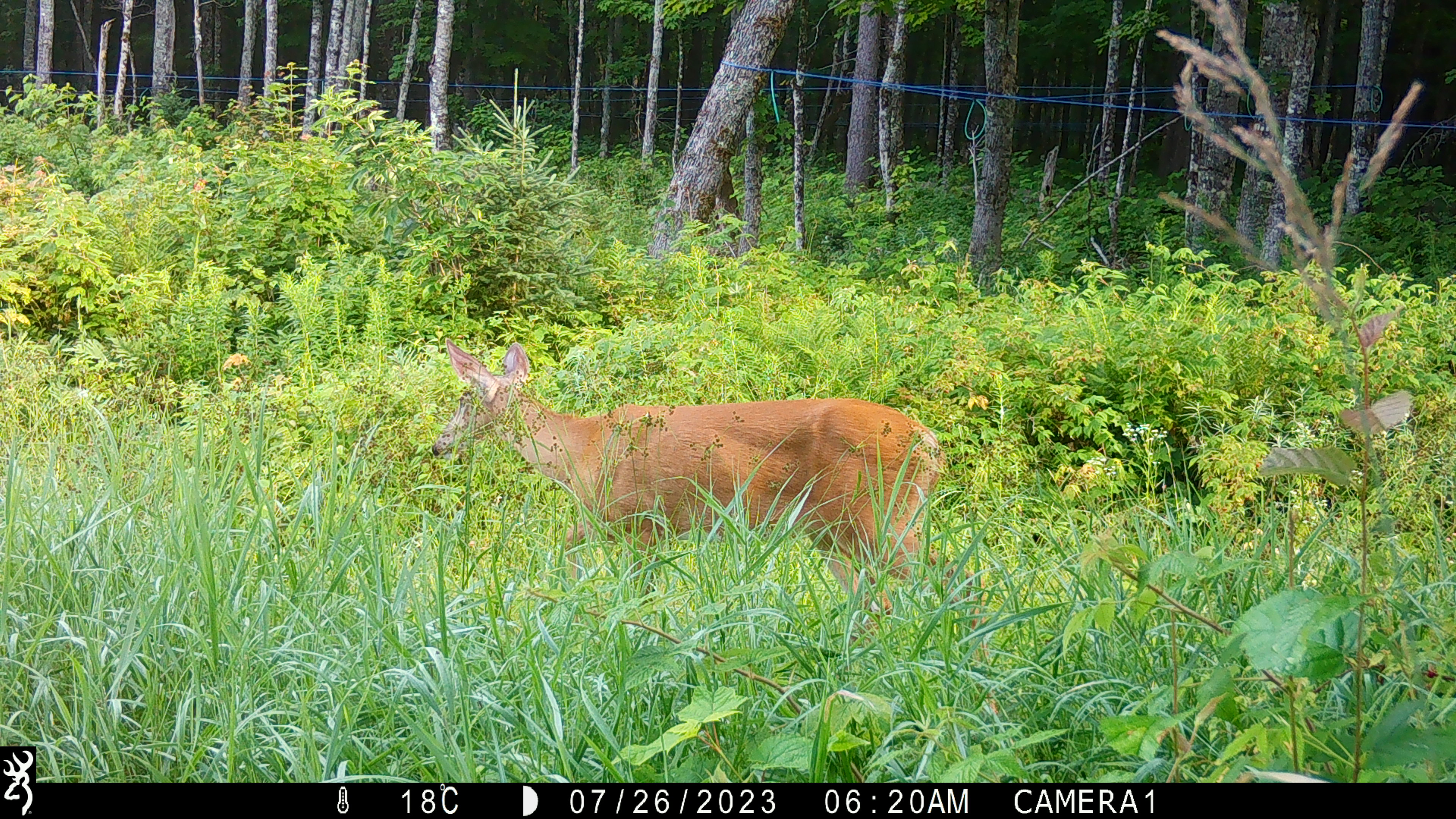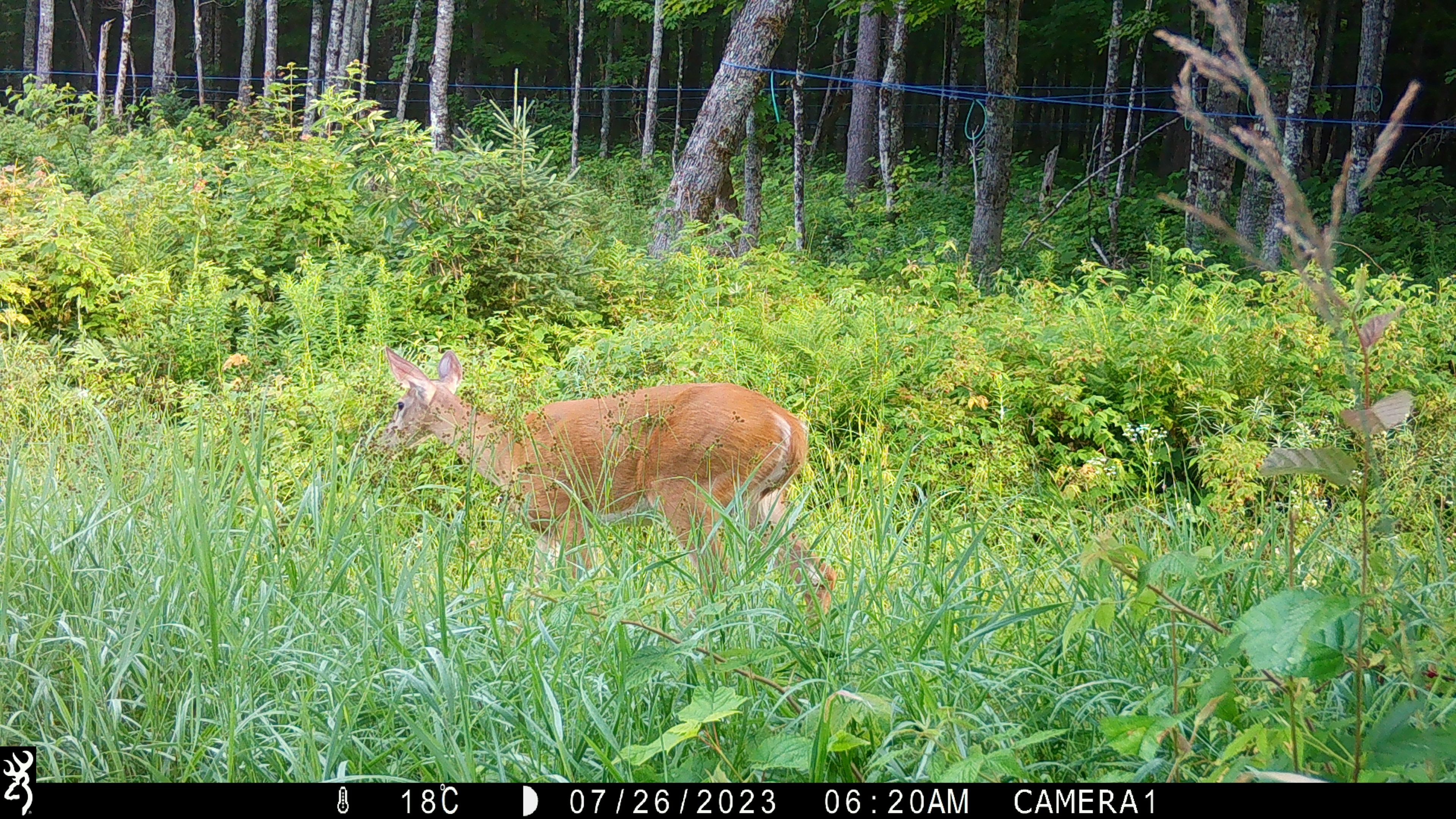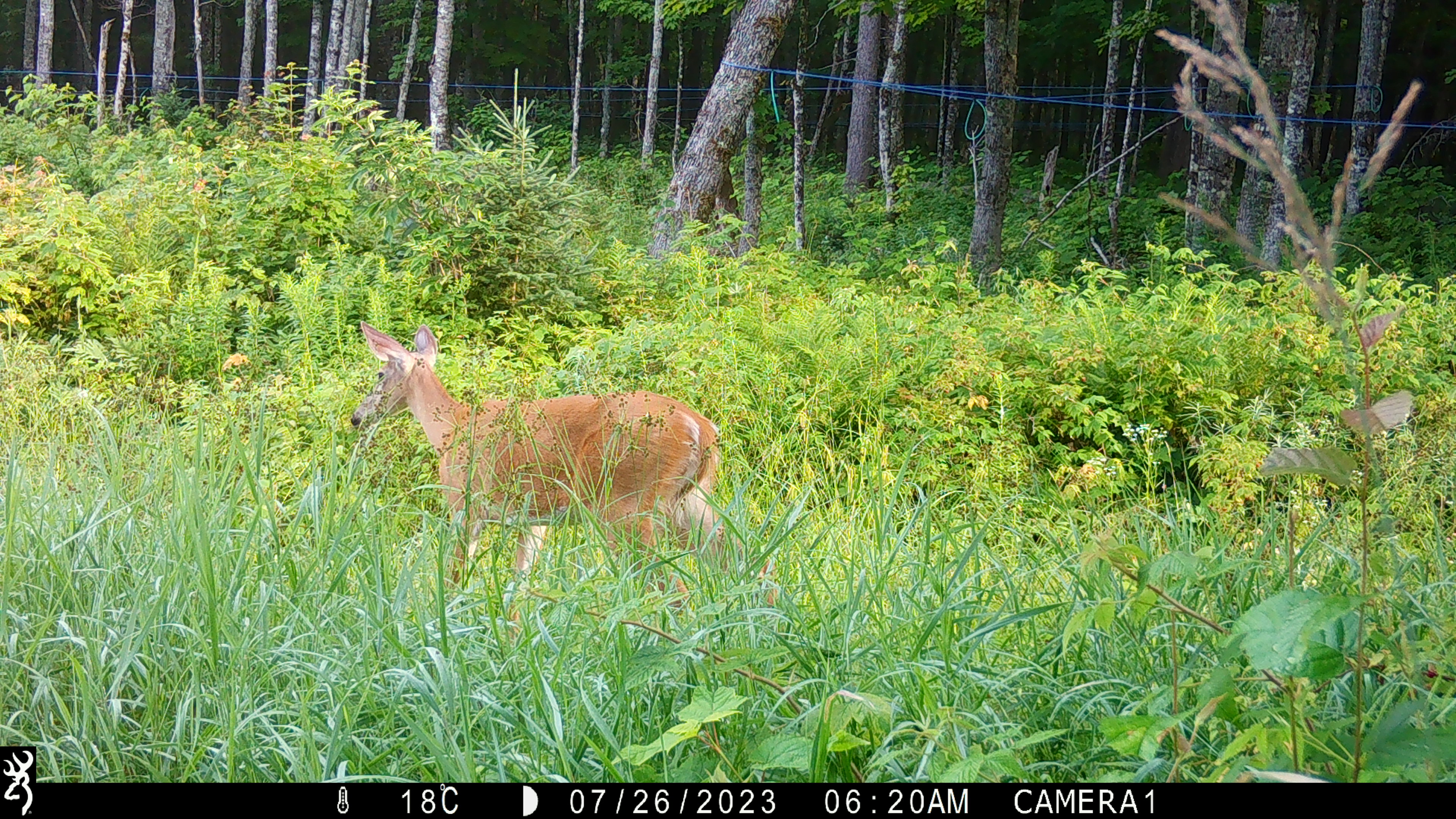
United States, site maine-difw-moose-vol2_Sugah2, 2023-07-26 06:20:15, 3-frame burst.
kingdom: Animalia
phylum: Chordata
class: Mammalia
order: Artiodactyla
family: Cervidae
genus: Odocoileus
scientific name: Odocoileus virginianus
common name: white-tailed deer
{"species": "white-tailed deer (Odocoileus virginianus)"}